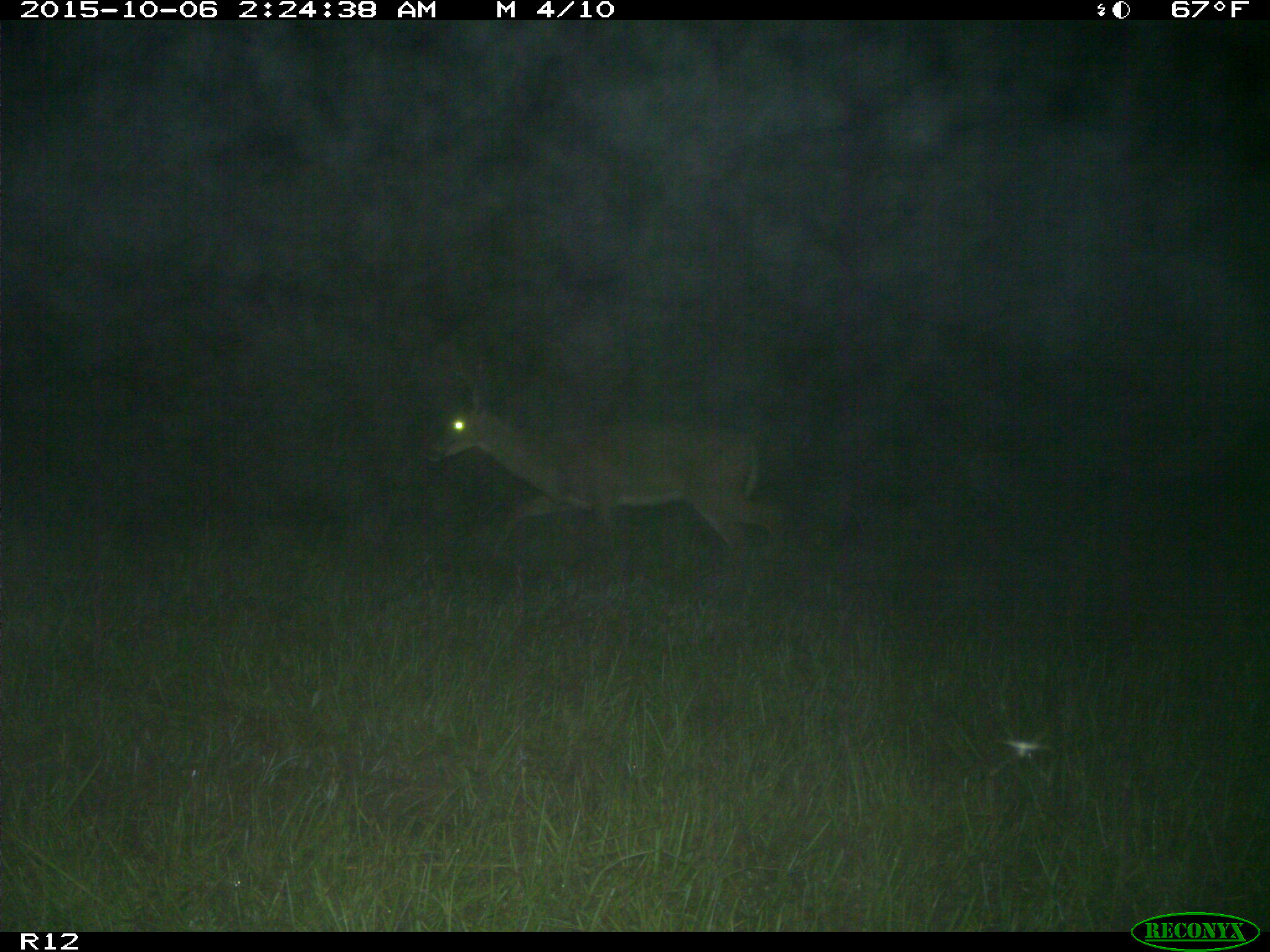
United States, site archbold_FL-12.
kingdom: Animalia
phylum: Chordata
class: Mammalia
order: Artiodactyla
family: Cervidae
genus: Odocoileus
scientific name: Odocoileus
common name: deer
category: unidentified deer